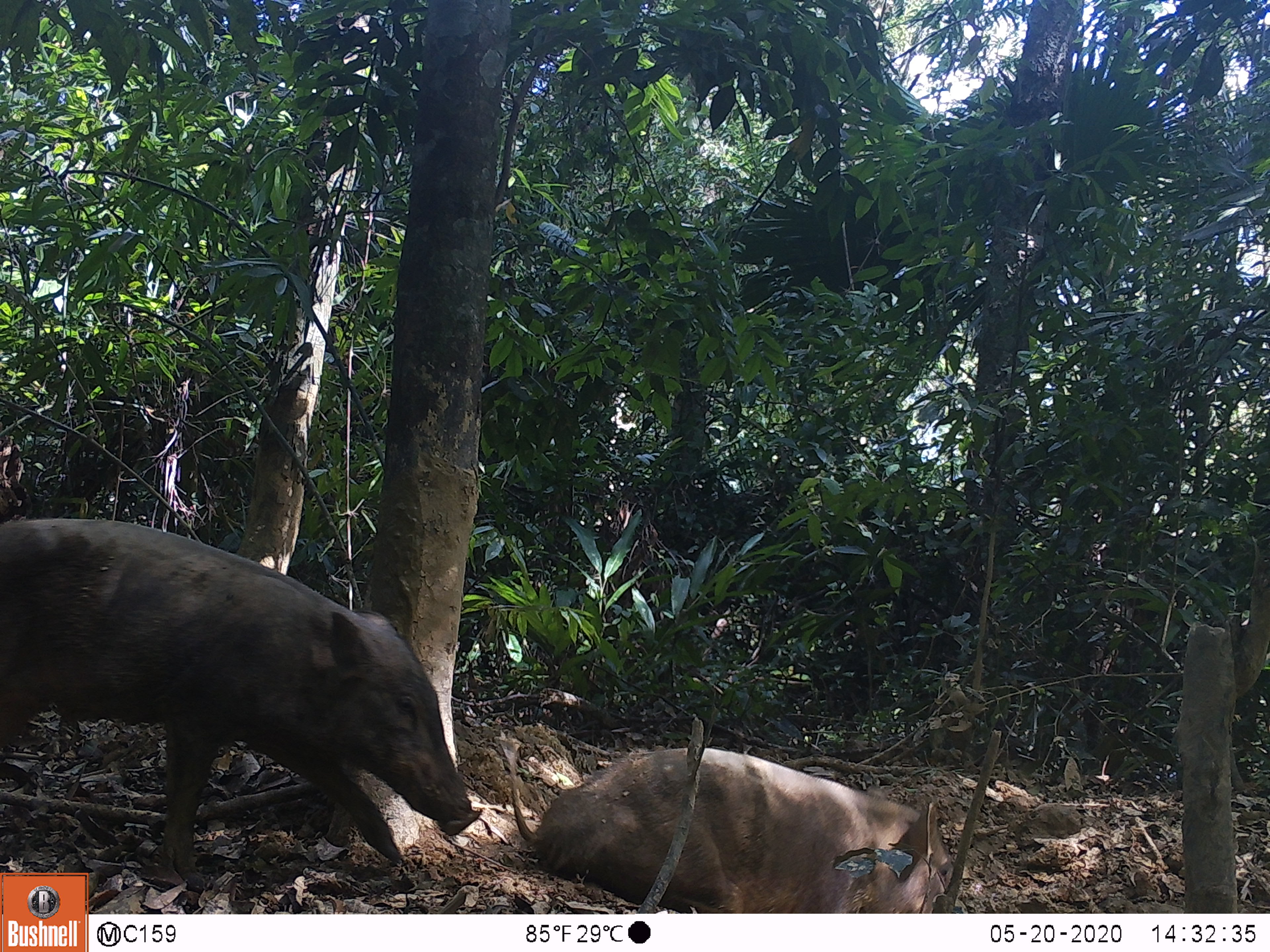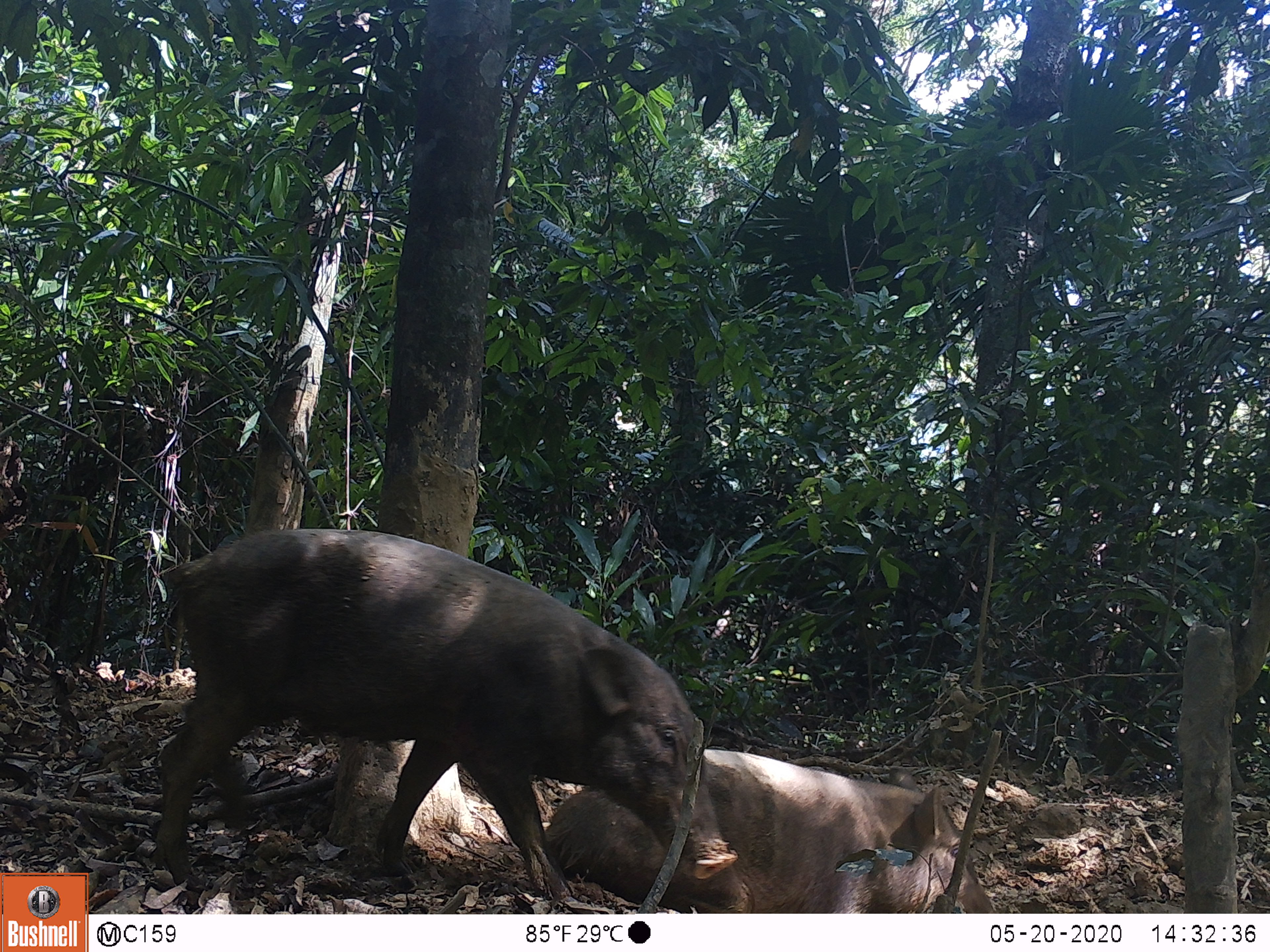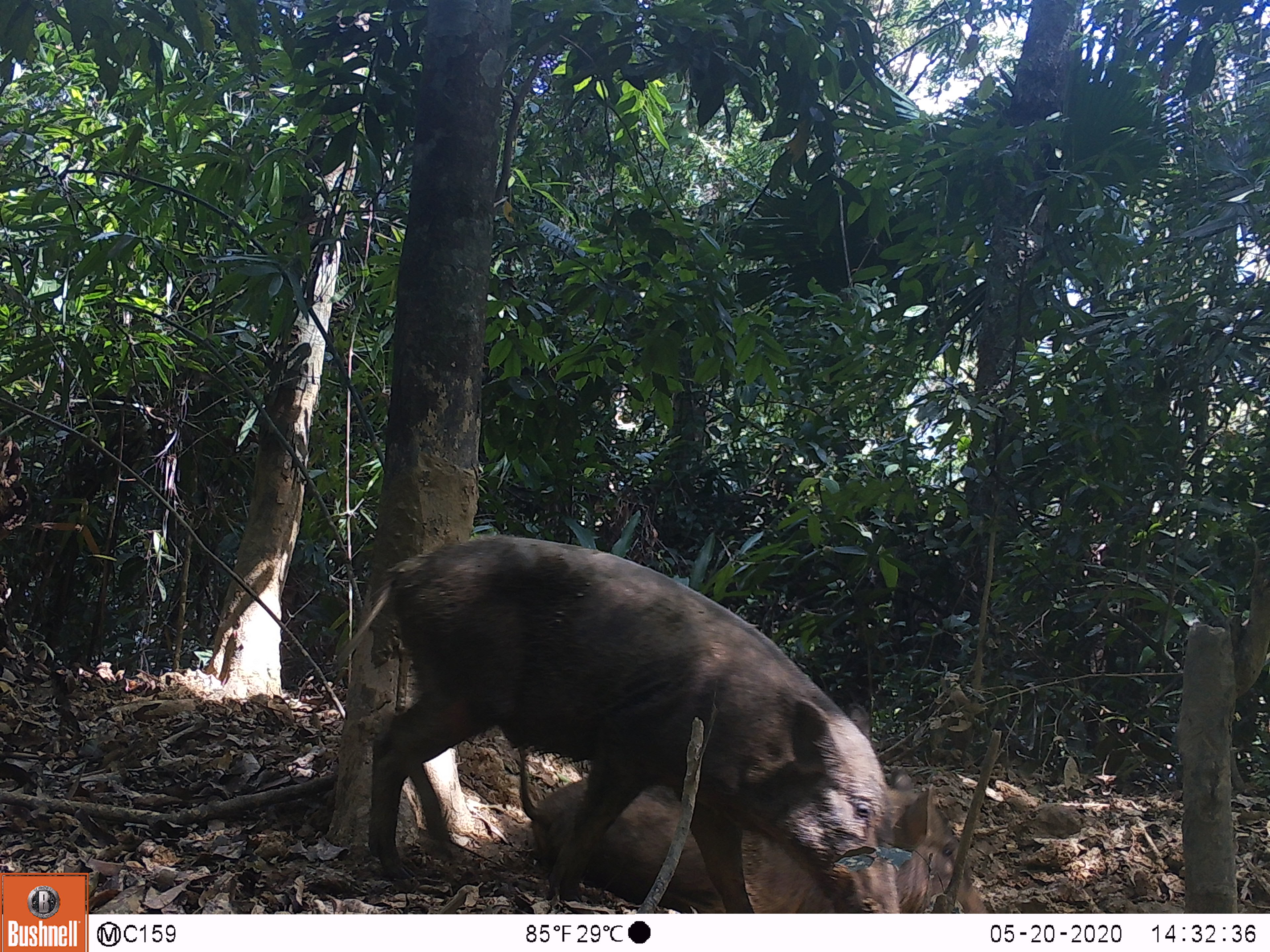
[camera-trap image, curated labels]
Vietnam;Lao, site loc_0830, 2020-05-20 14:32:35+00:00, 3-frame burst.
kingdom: Animalia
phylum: Chordata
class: Mammalia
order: Artiodactyla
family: Suidae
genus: Sus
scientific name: Sus scrofa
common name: eurasian wild pig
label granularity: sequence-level